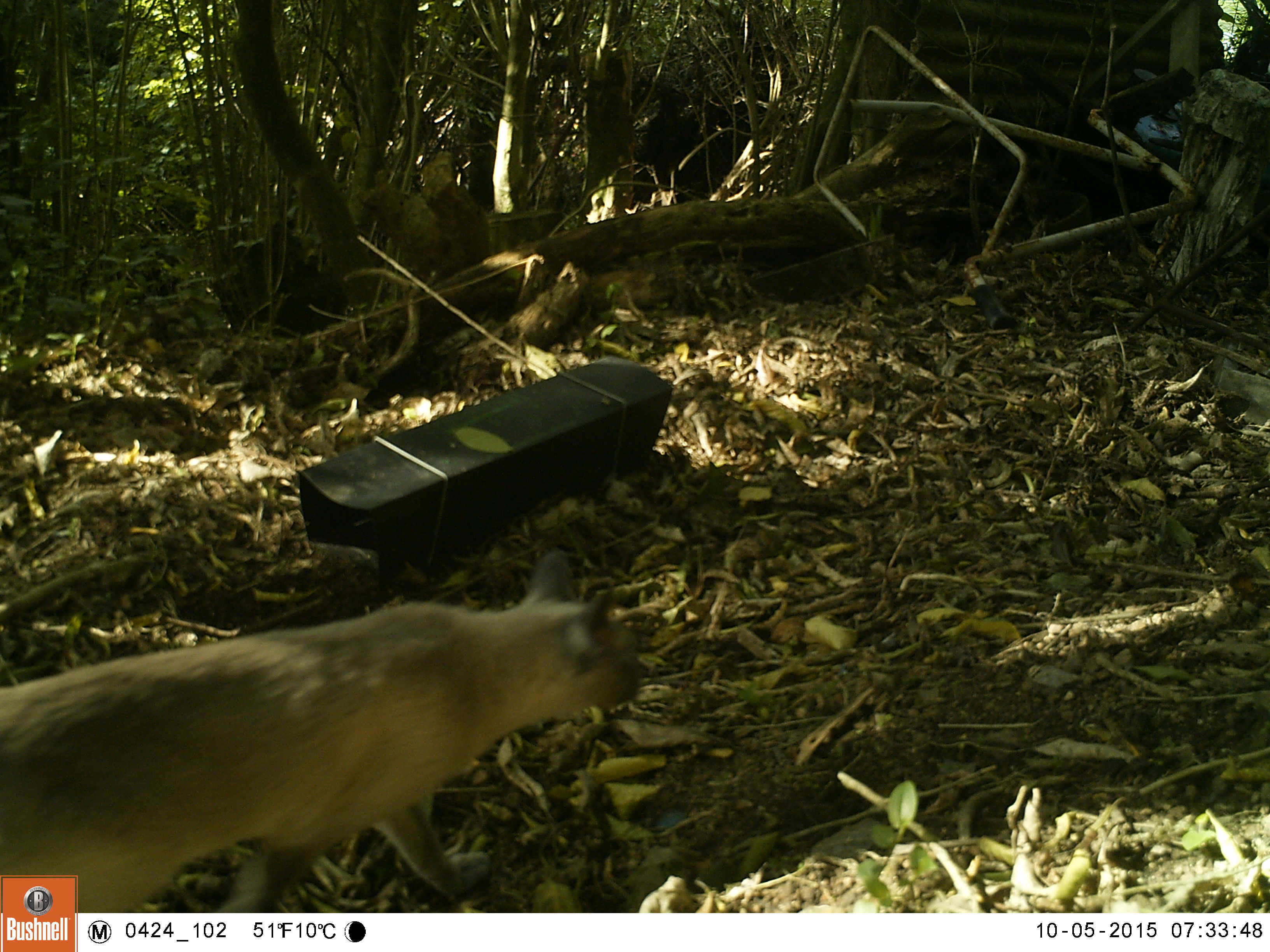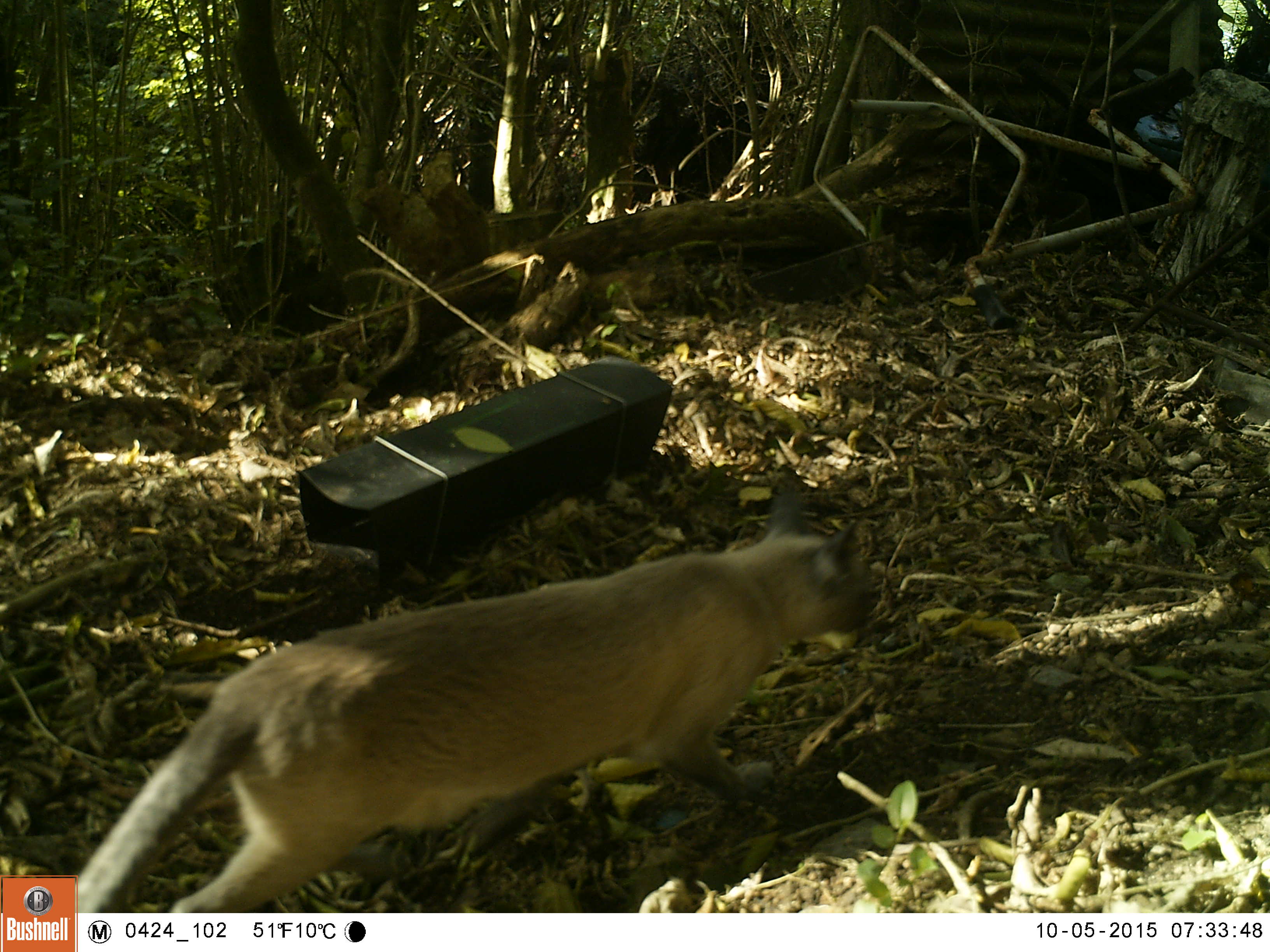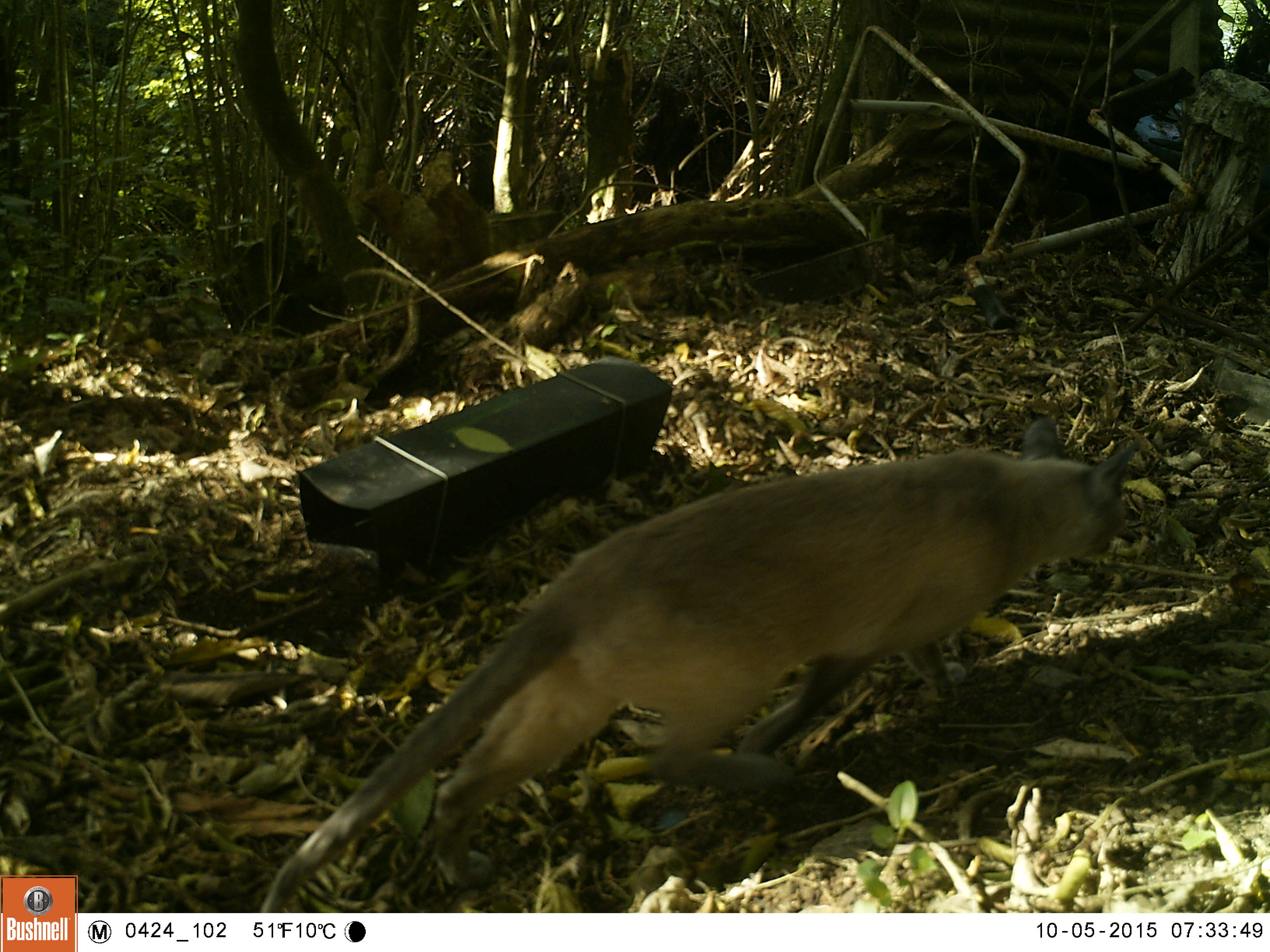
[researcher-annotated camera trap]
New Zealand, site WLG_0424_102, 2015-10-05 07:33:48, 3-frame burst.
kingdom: Animalia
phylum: Chordata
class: Mammalia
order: Carnivora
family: Felidae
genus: Felis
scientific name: Felis catus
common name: domestic cat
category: cat